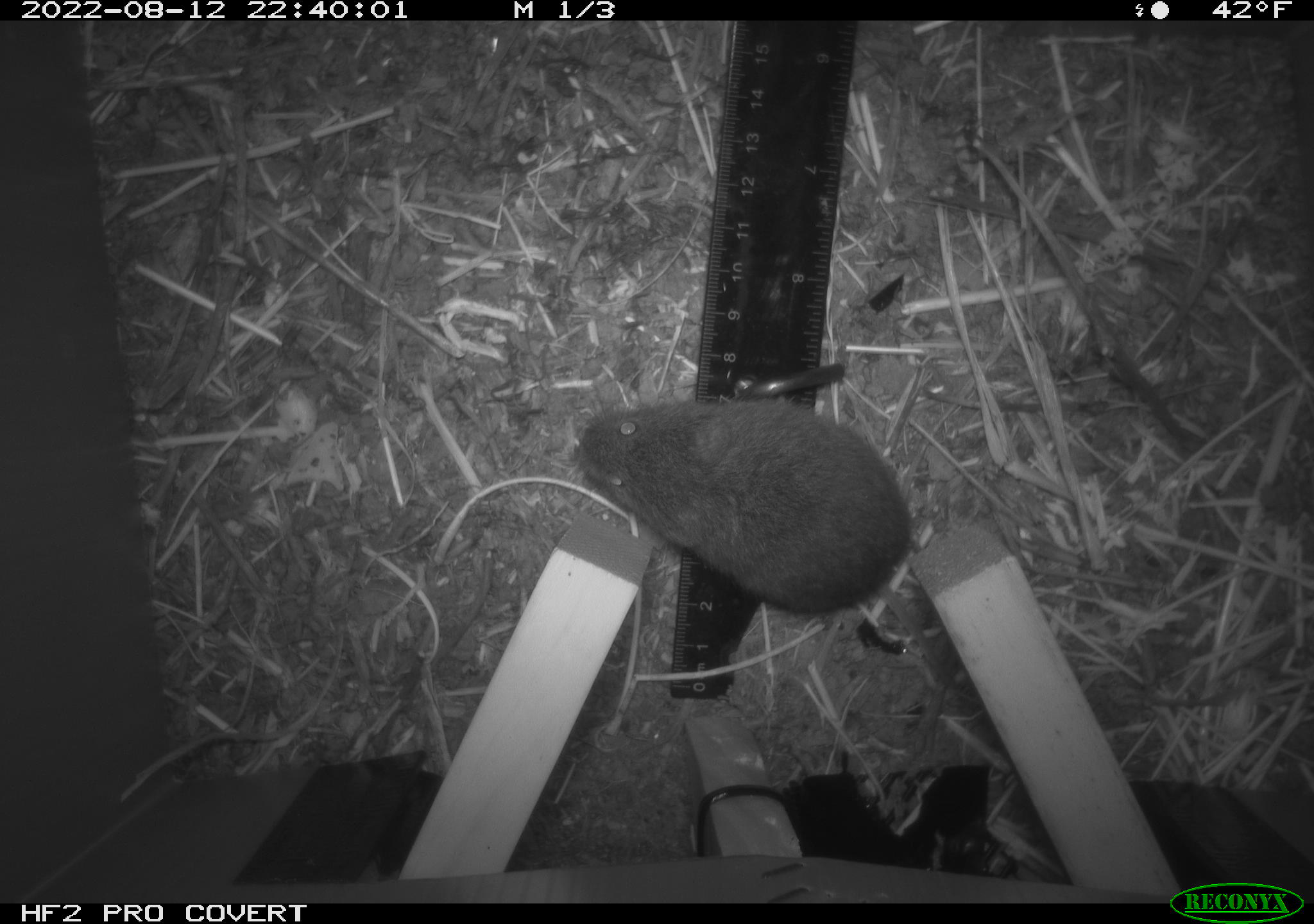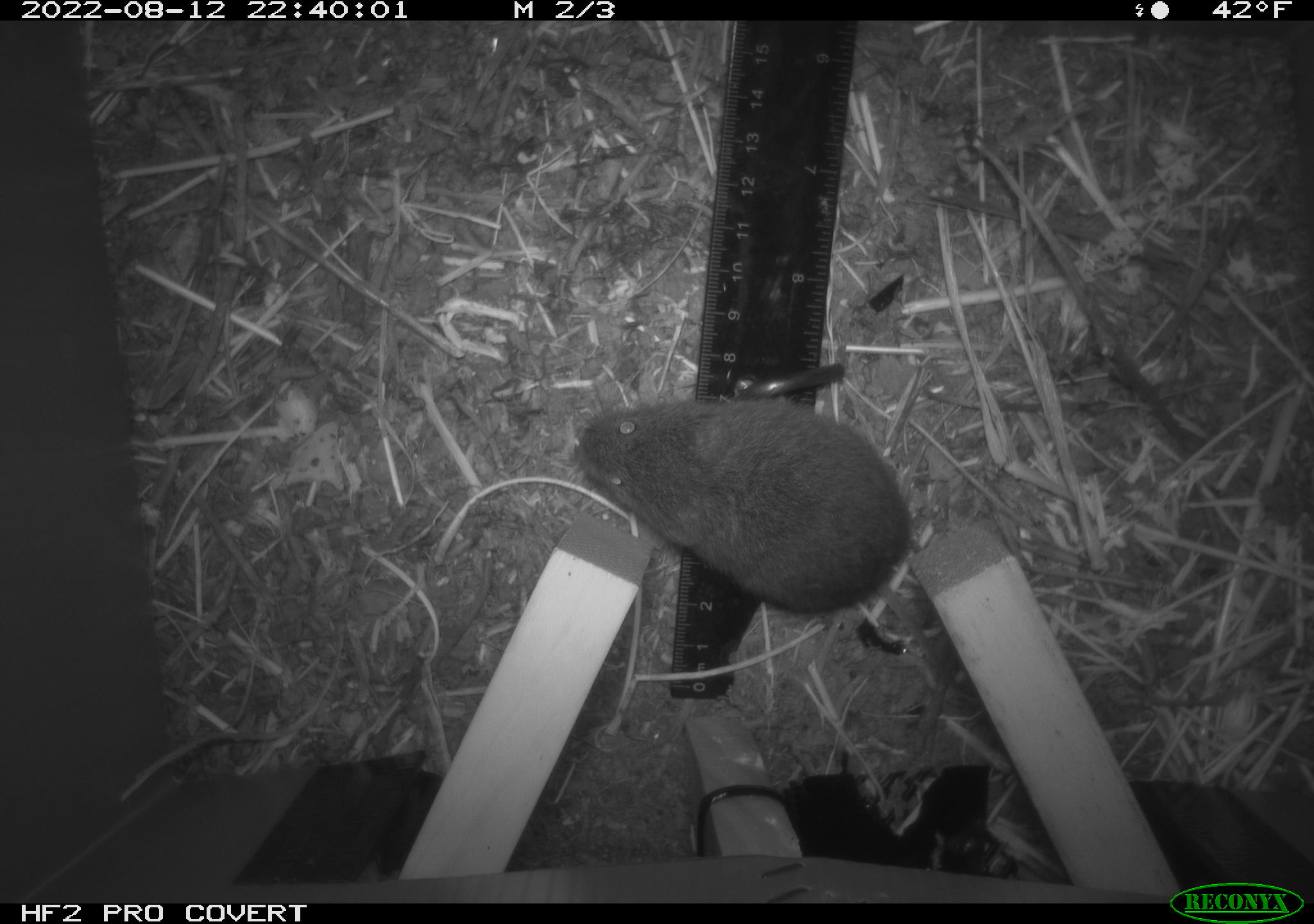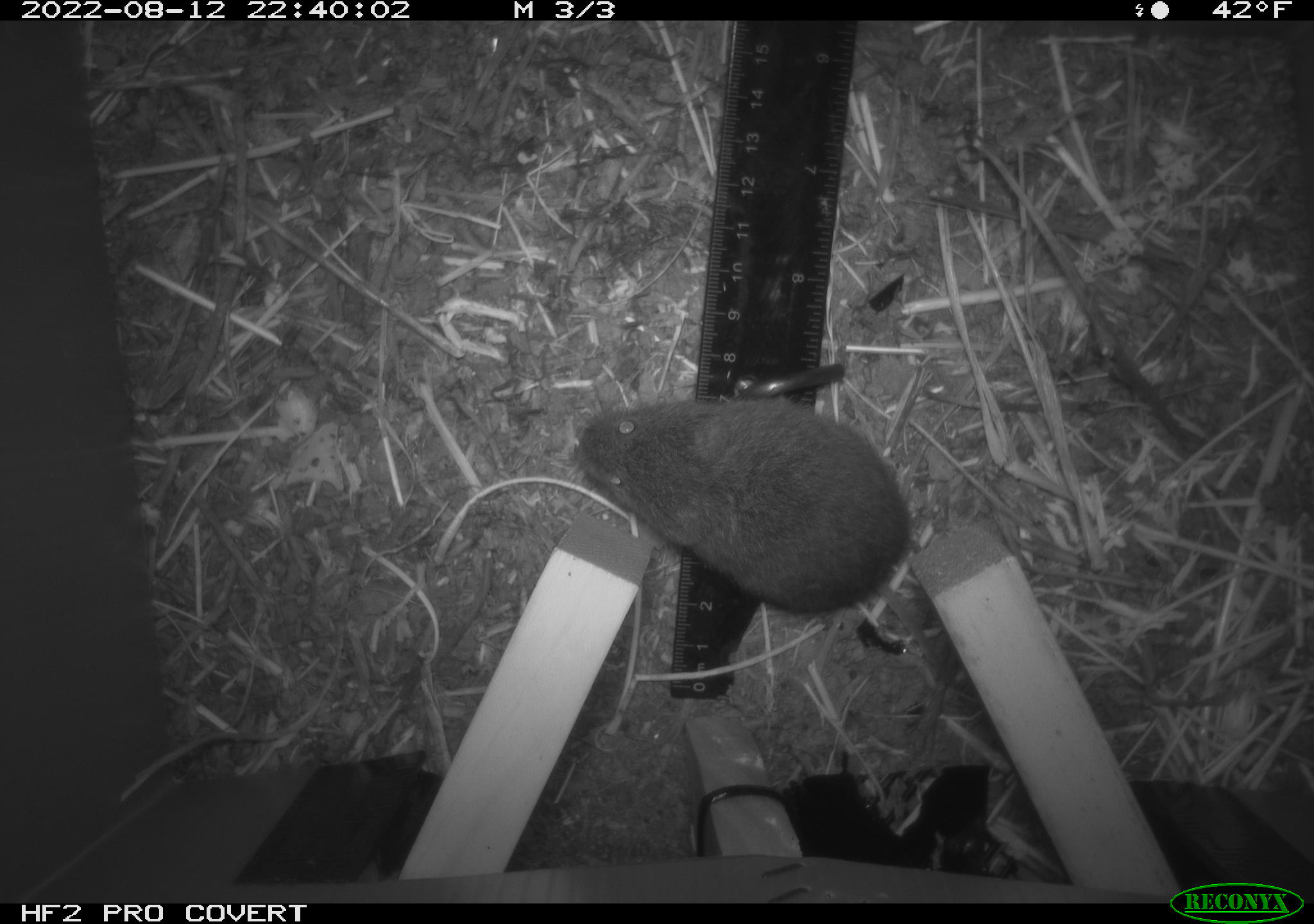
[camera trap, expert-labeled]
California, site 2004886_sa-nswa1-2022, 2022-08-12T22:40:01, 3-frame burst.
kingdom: Animalia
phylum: Chordata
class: Mammalia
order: Rodentia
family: Cricetidae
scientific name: Cricetidae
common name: hamsters, voles, lemmings, and allies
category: cricetidae family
Cricetidae family (hamsters, voles, lemmings, and allies) (Cricetidae).